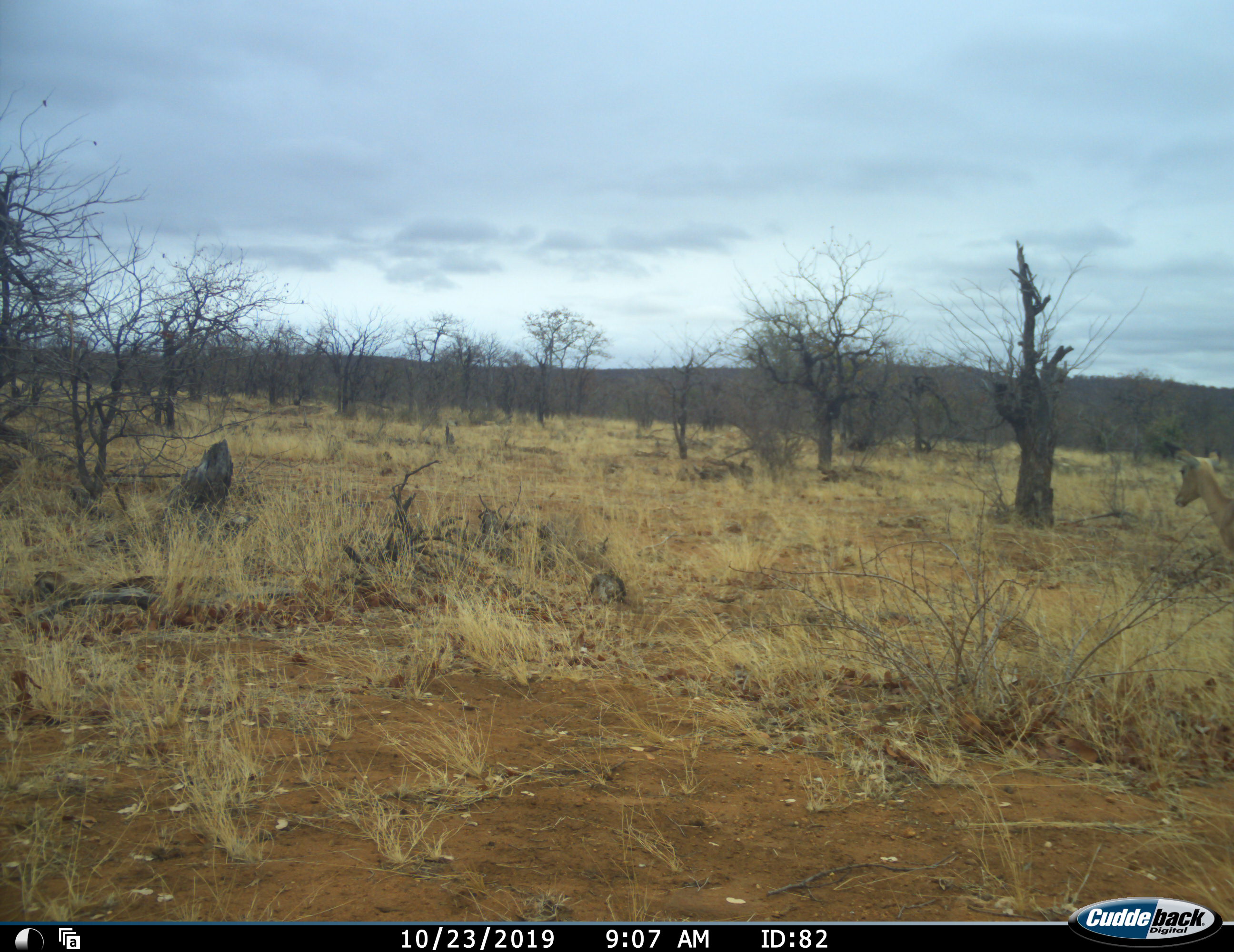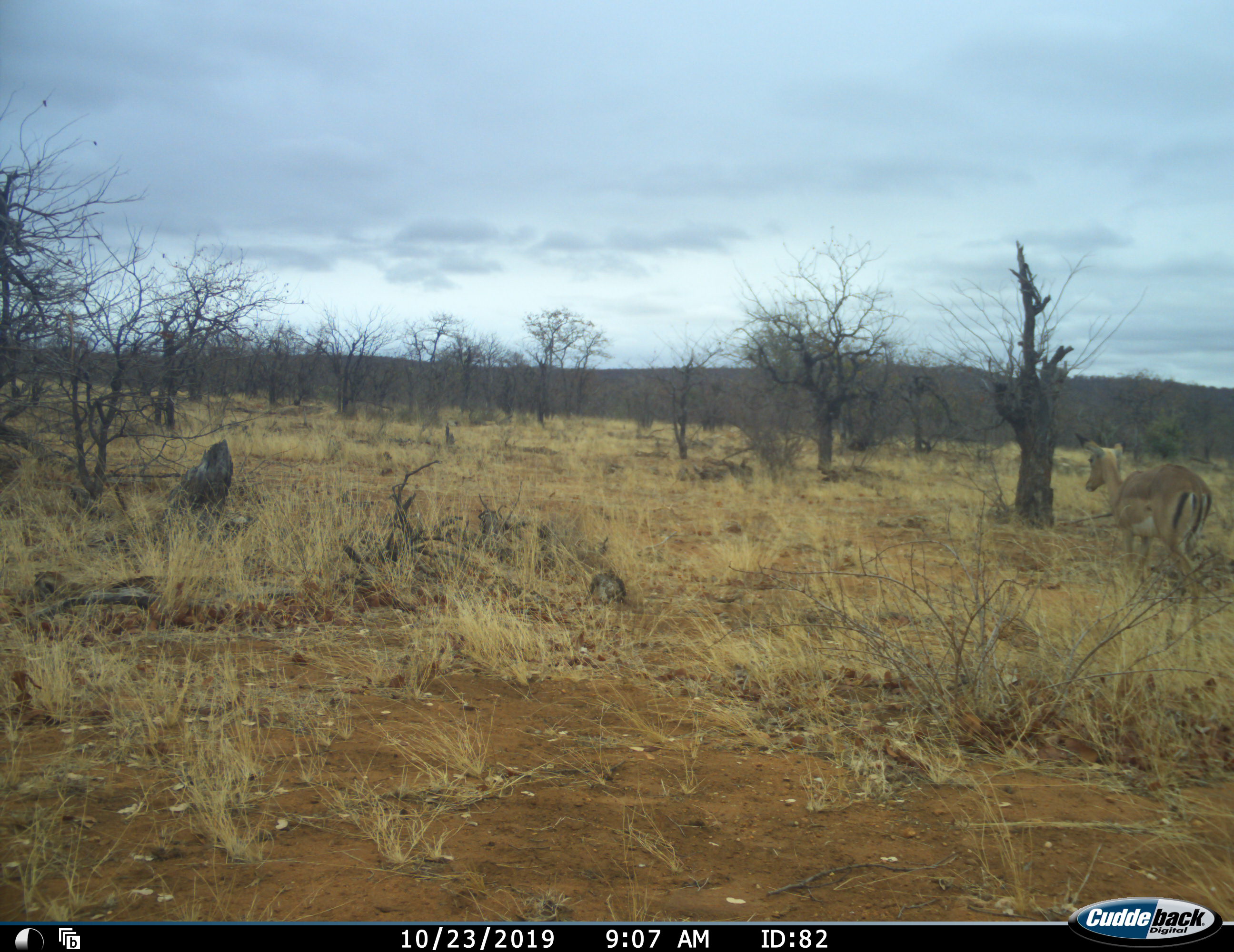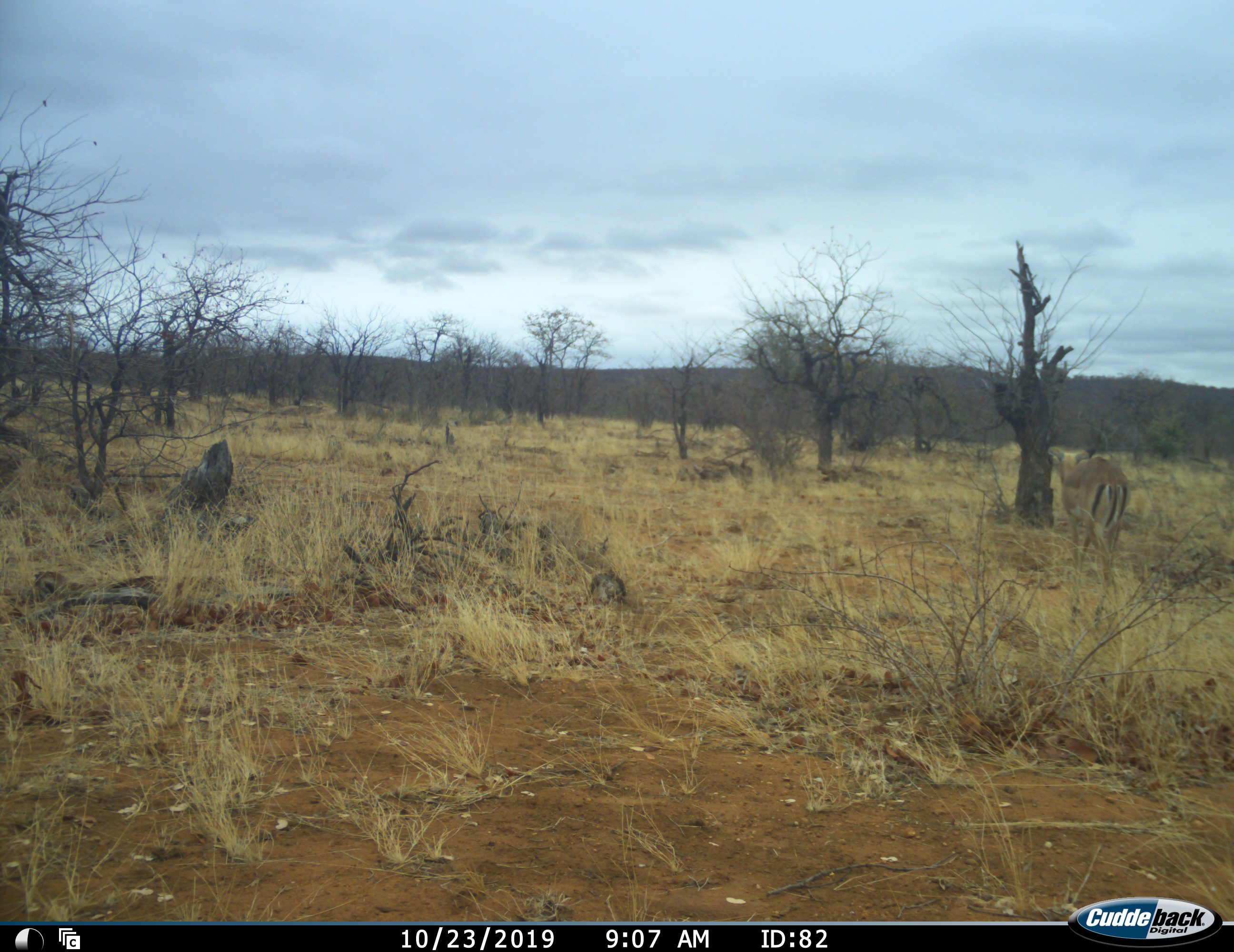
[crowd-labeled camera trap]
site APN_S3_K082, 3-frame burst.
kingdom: Animalia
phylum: Chordata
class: Mammalia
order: Artiodactyla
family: Bovidae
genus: Aepyceros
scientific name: Aepyceros melampus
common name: impala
Impala (Aepyceros melampus), count 1. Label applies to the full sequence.